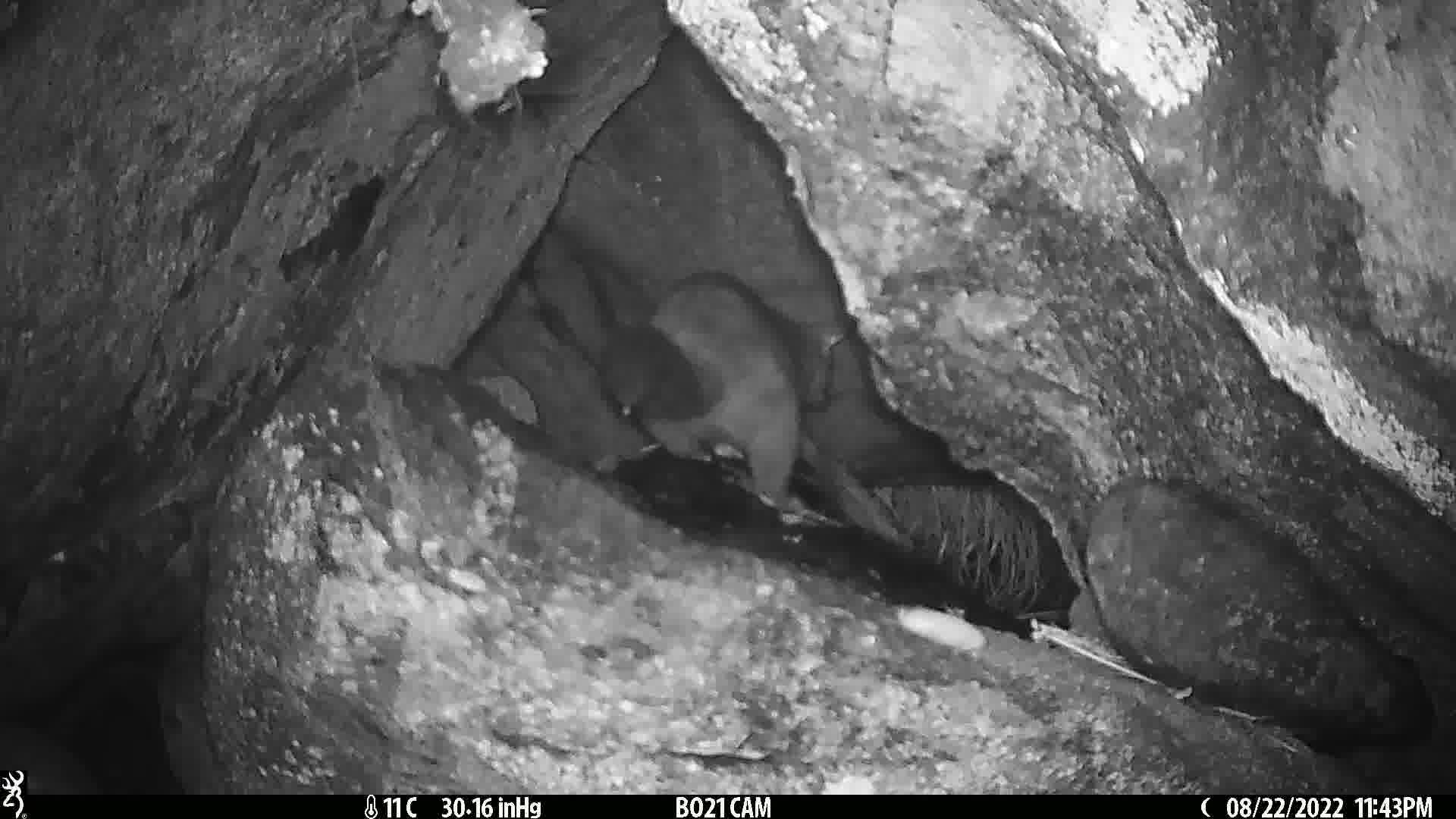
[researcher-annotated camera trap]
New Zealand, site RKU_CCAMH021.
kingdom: Animalia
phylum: Chordata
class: Mammalia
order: Diprotodontia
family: Phalangeridae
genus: Trichosurus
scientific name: Trichosurus vulpecula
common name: common brushtail possum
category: possum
Possum (common brushtail possum) (Trichosurus vulpecula).